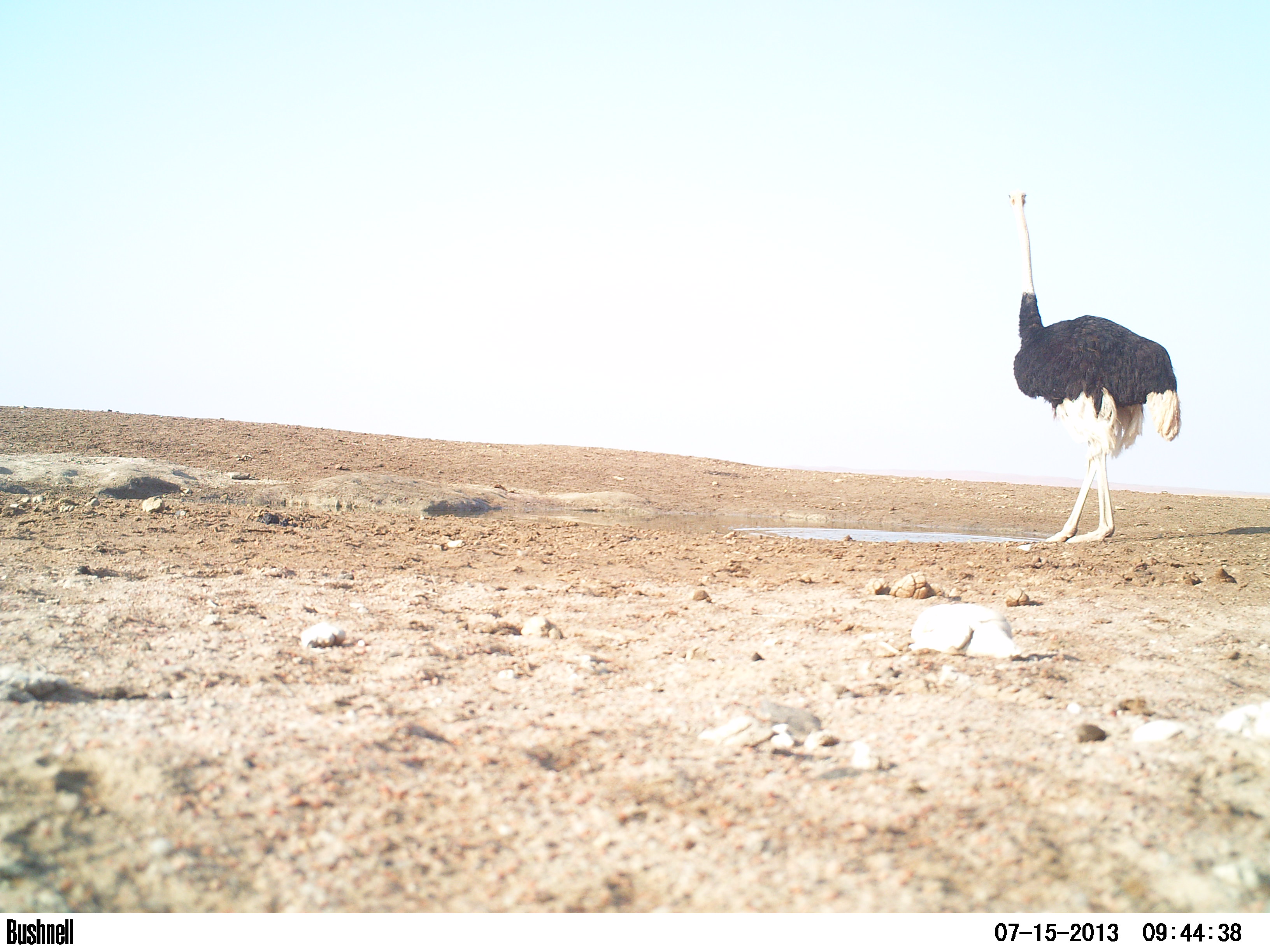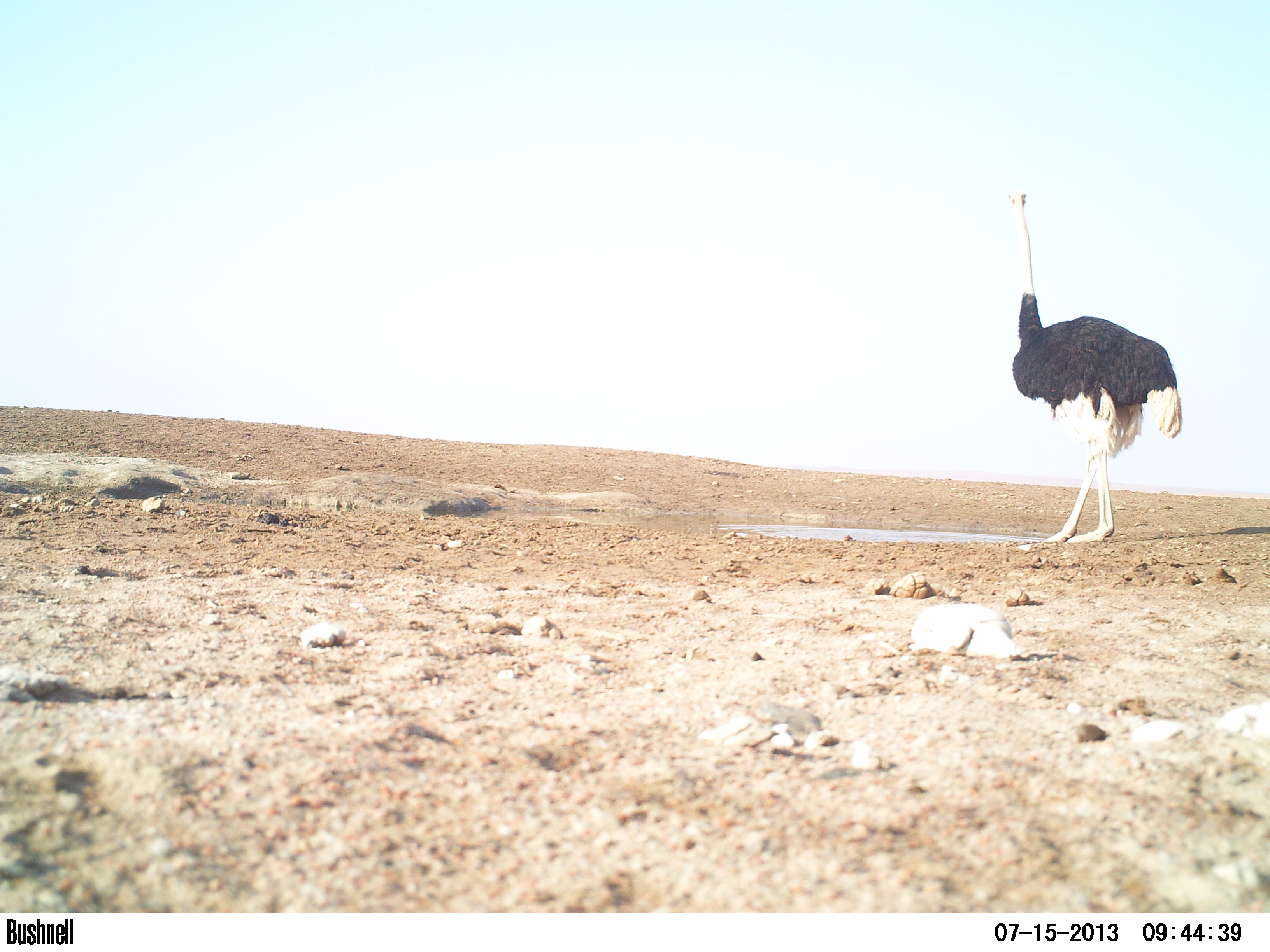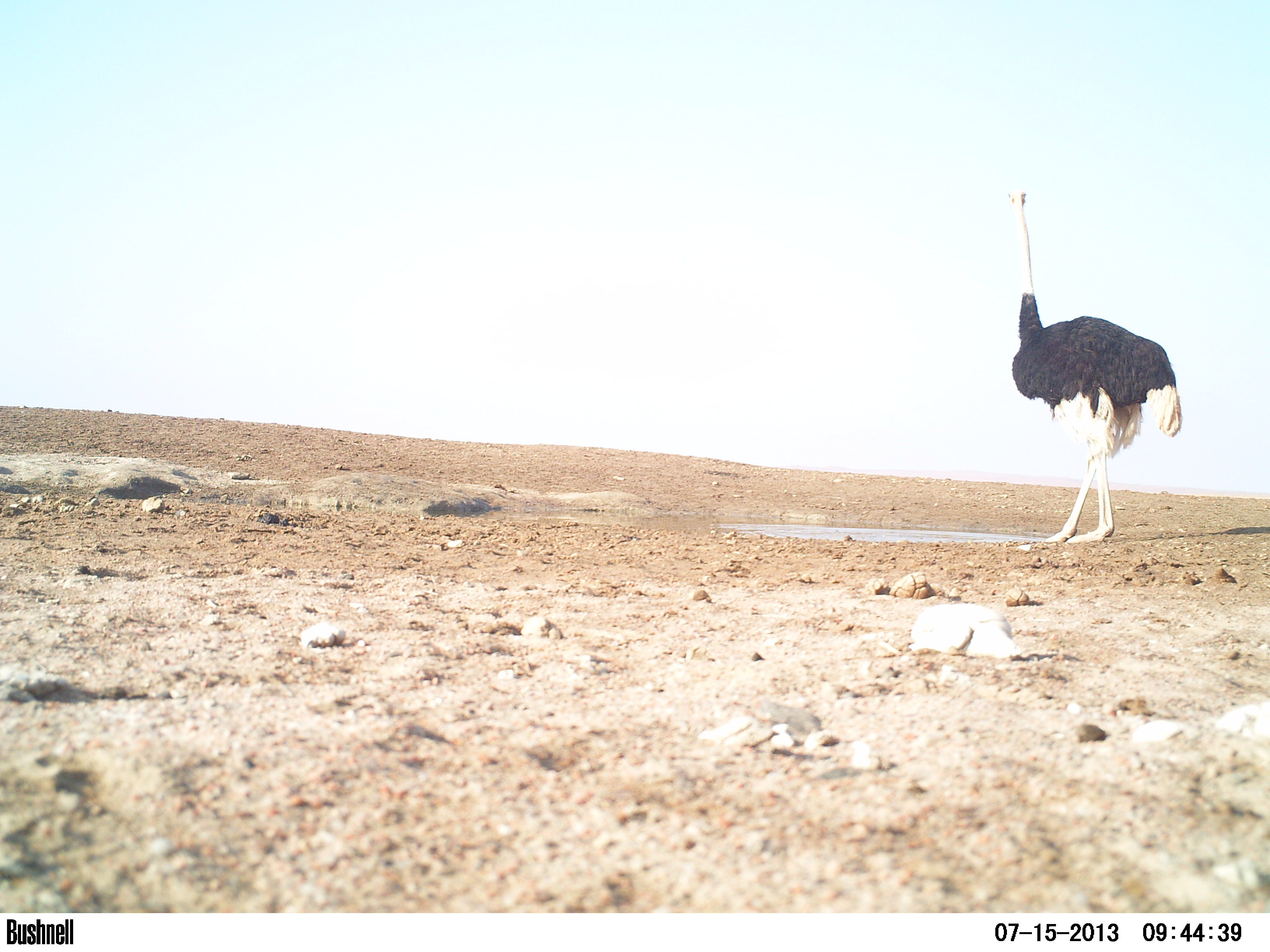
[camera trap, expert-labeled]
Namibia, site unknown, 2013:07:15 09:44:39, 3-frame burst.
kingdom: Animalia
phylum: Chordata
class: Mammalia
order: Artiodactyla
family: Bovidae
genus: Oryx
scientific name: Oryx gazella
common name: gemsbok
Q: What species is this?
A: Oryx gazella (gemsbok).